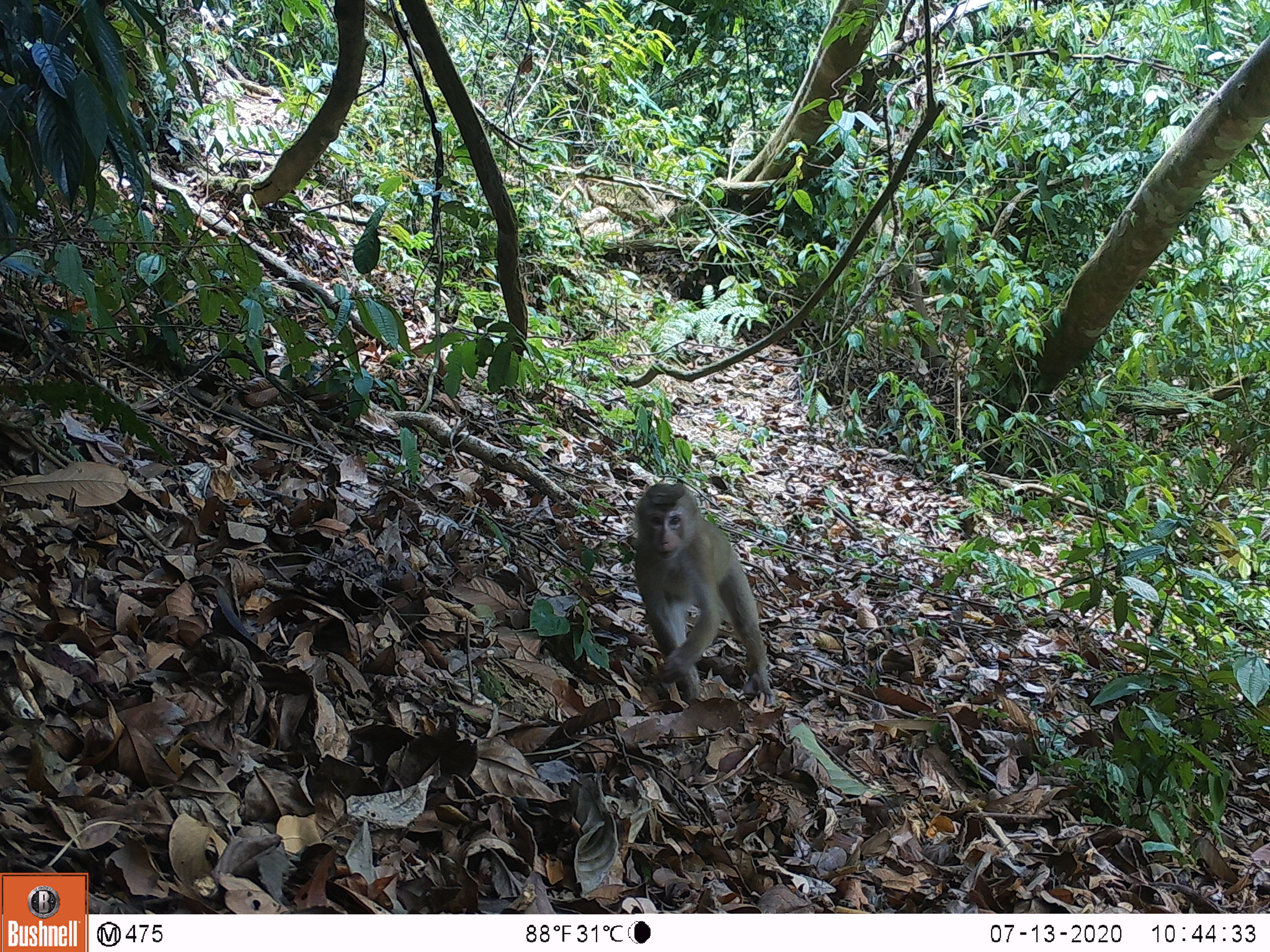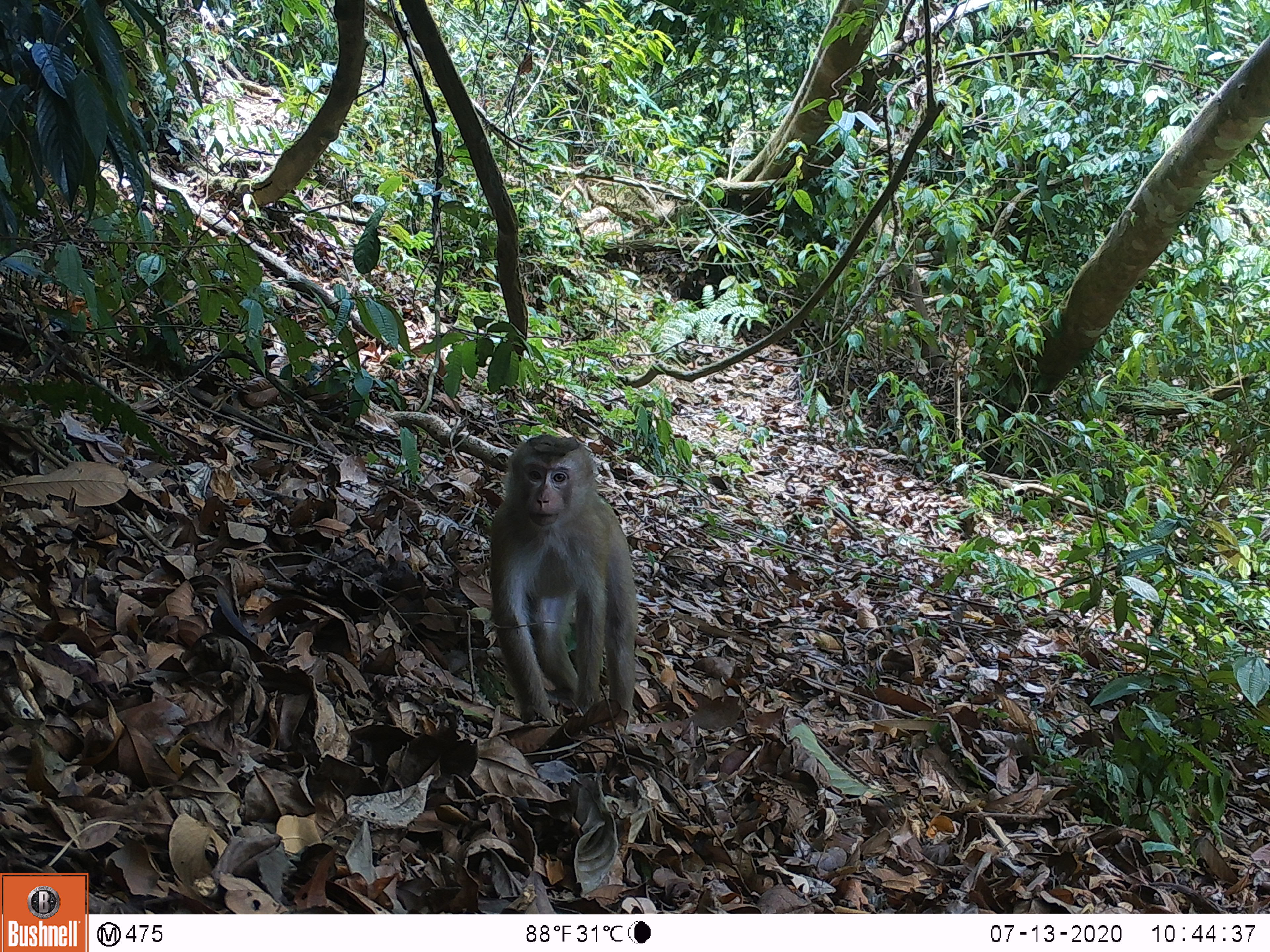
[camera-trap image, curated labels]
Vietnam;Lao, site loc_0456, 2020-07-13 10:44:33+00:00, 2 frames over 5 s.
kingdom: Animalia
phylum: Chordata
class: Mammalia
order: Primates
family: Cercopithecidae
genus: Macaca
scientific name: Macaca nemestrina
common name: pig-tailed macaque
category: pig tailed macaque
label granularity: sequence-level